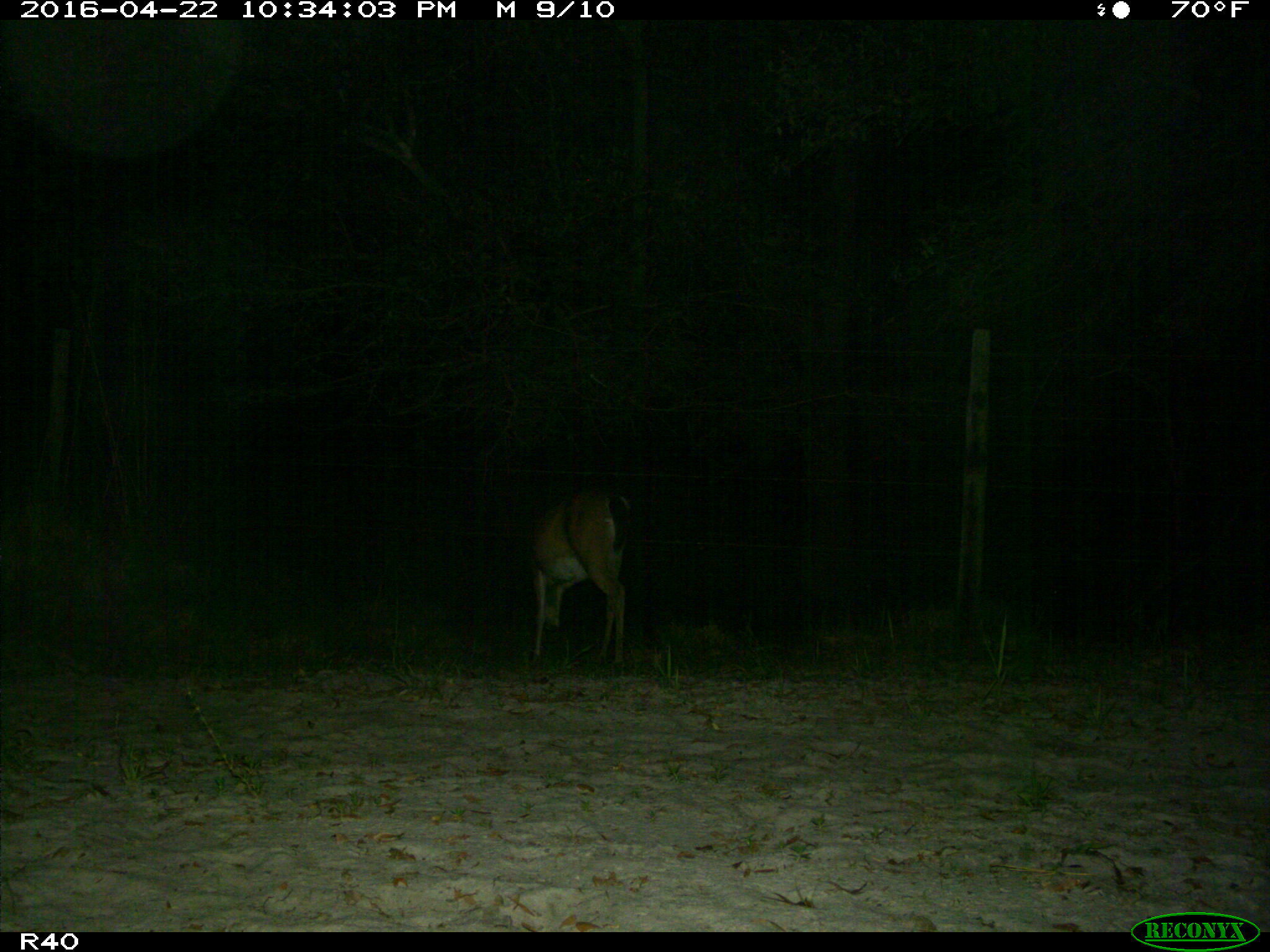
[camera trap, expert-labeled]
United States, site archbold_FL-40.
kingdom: Animalia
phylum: Chordata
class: Mammalia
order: Artiodactyla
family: Cervidae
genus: Odocoileus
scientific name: Odocoileus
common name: deer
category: unidentified deer